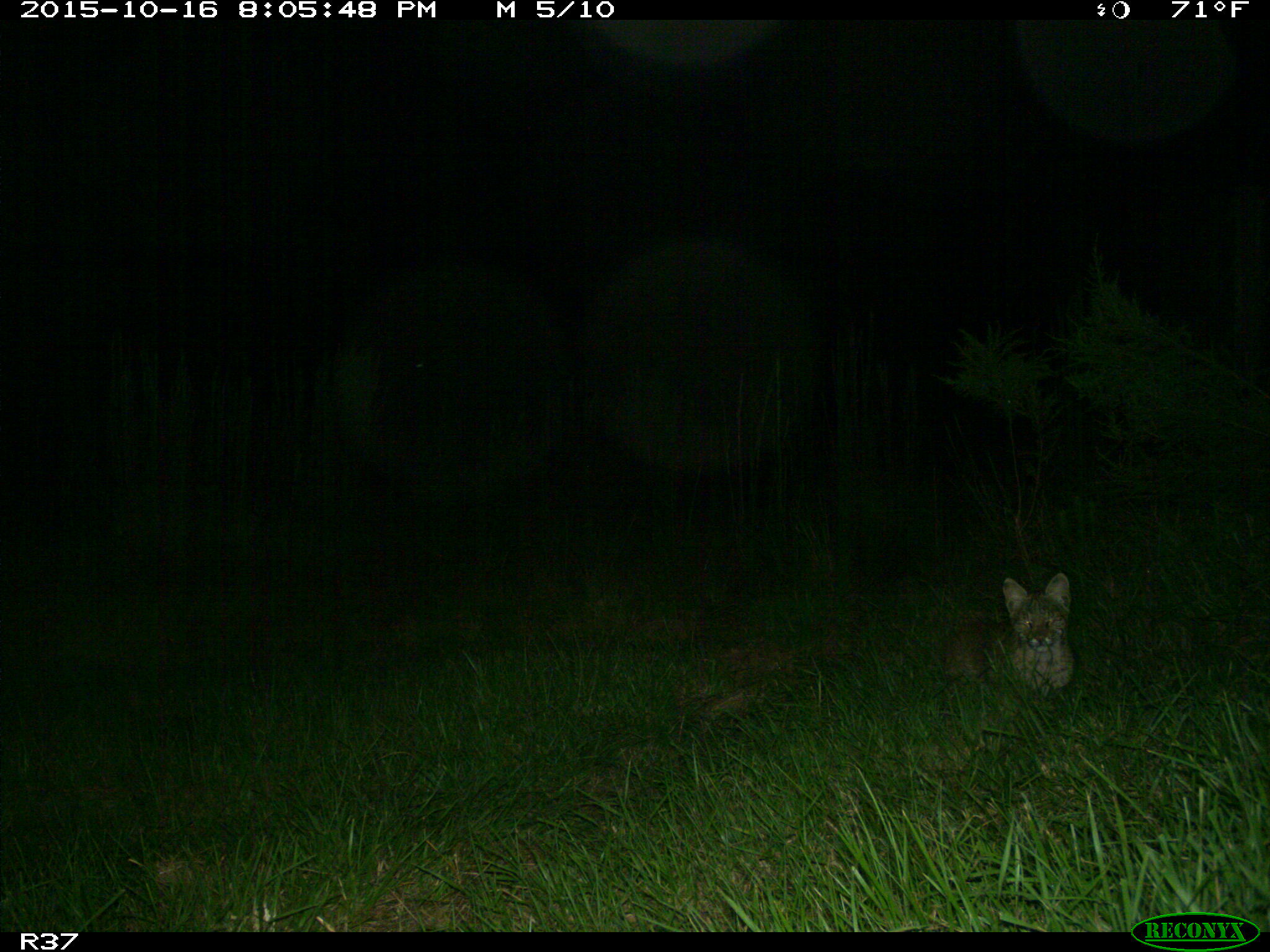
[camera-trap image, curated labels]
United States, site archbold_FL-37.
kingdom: Animalia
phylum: Chordata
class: Mammalia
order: Carnivora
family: Felidae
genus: Lynx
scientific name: Lynx rufus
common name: bobcat